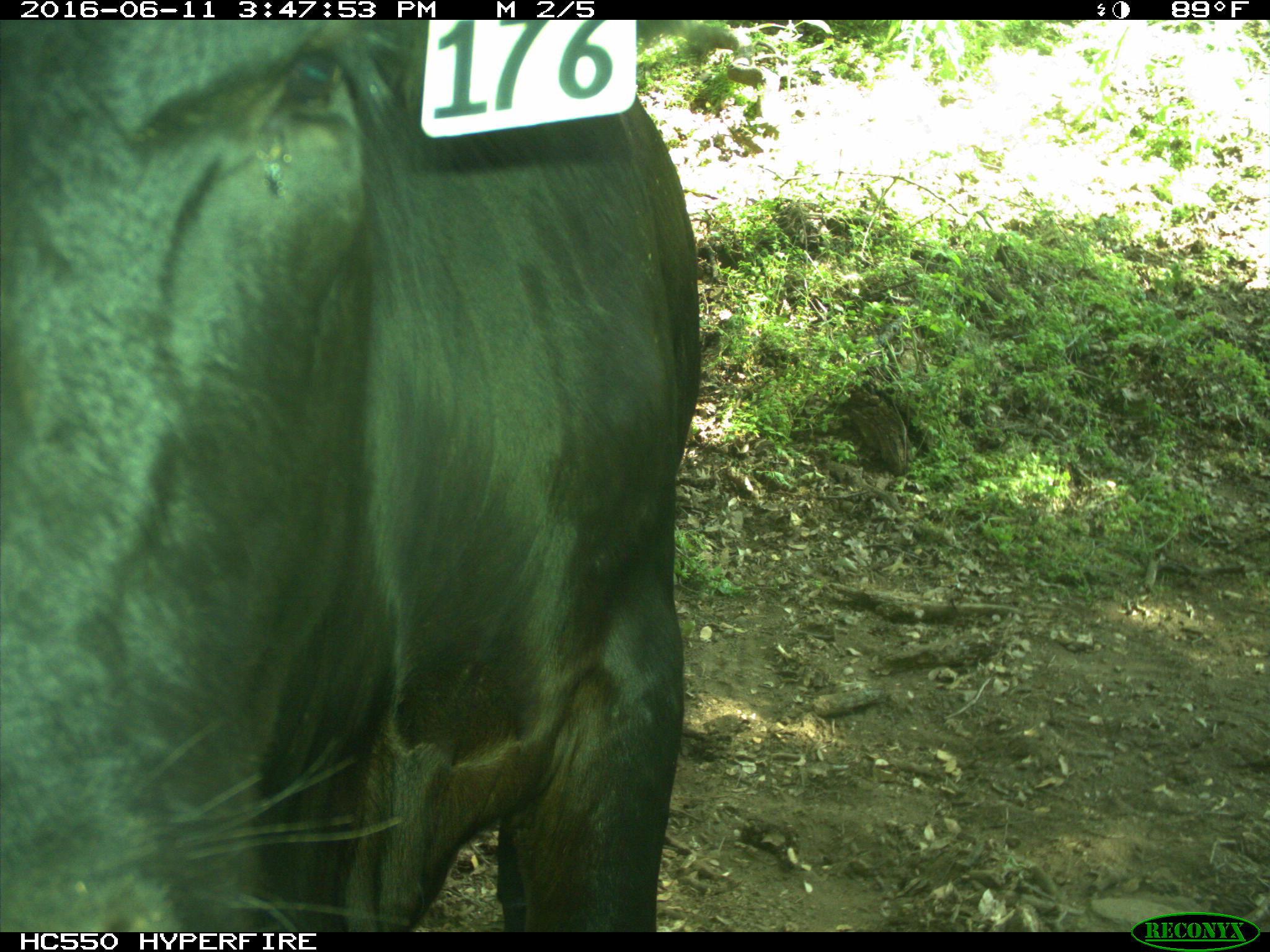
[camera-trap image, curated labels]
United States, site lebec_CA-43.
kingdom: Animalia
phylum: Chordata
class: Mammalia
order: Artiodactyla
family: Bovidae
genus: Bos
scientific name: Bos taurus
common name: domestic cow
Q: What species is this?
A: Bos taurus (domestic cow).